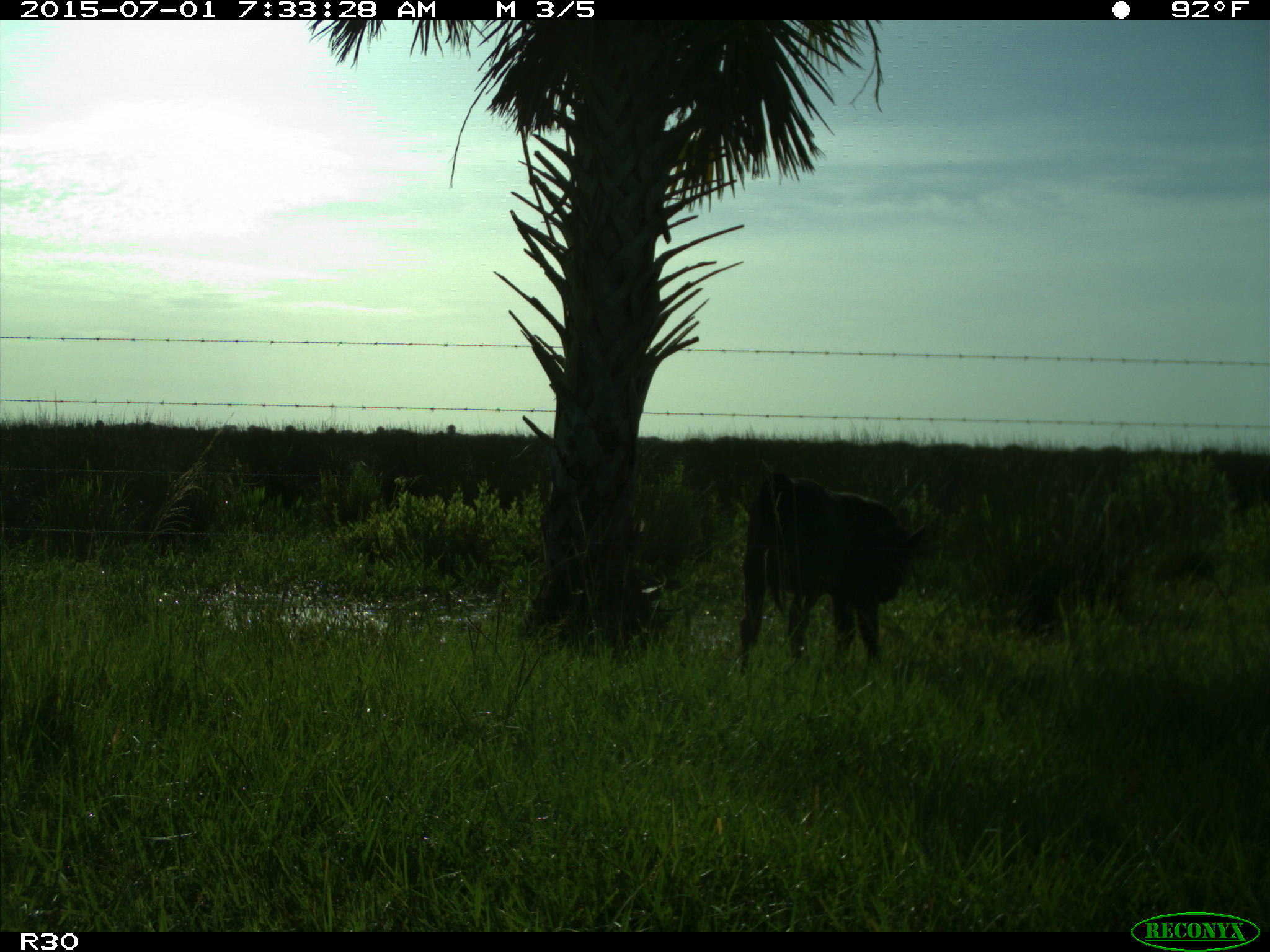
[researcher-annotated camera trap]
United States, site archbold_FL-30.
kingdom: Animalia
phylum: Chordata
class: Mammalia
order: Artiodactyla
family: Bovidae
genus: Bos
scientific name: Bos taurus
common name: domestic cow